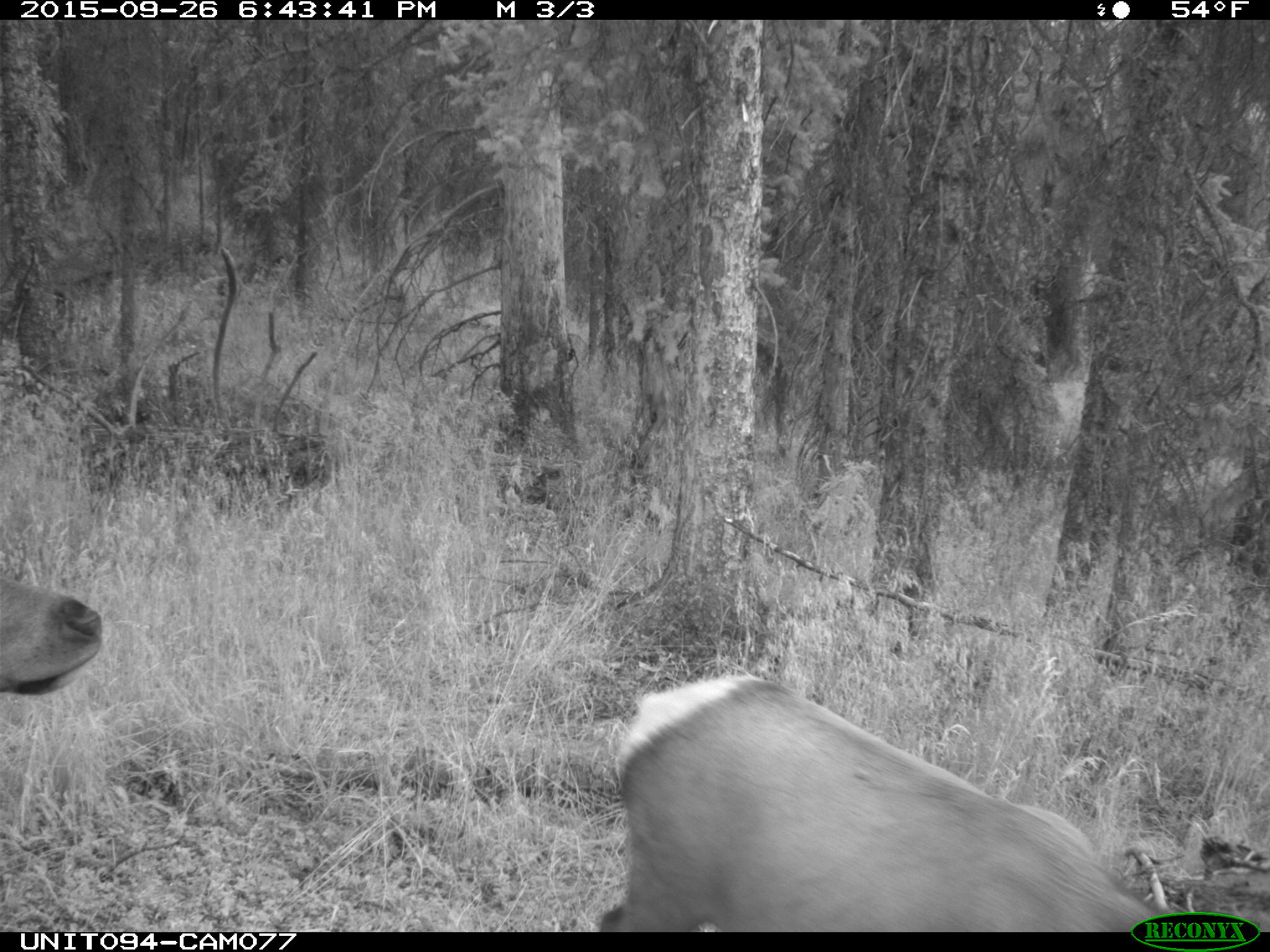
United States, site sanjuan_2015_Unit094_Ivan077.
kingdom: Animalia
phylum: Chordata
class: Mammalia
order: Artiodactyla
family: Cervidae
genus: Cervus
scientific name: Cervus elaphus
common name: red deer